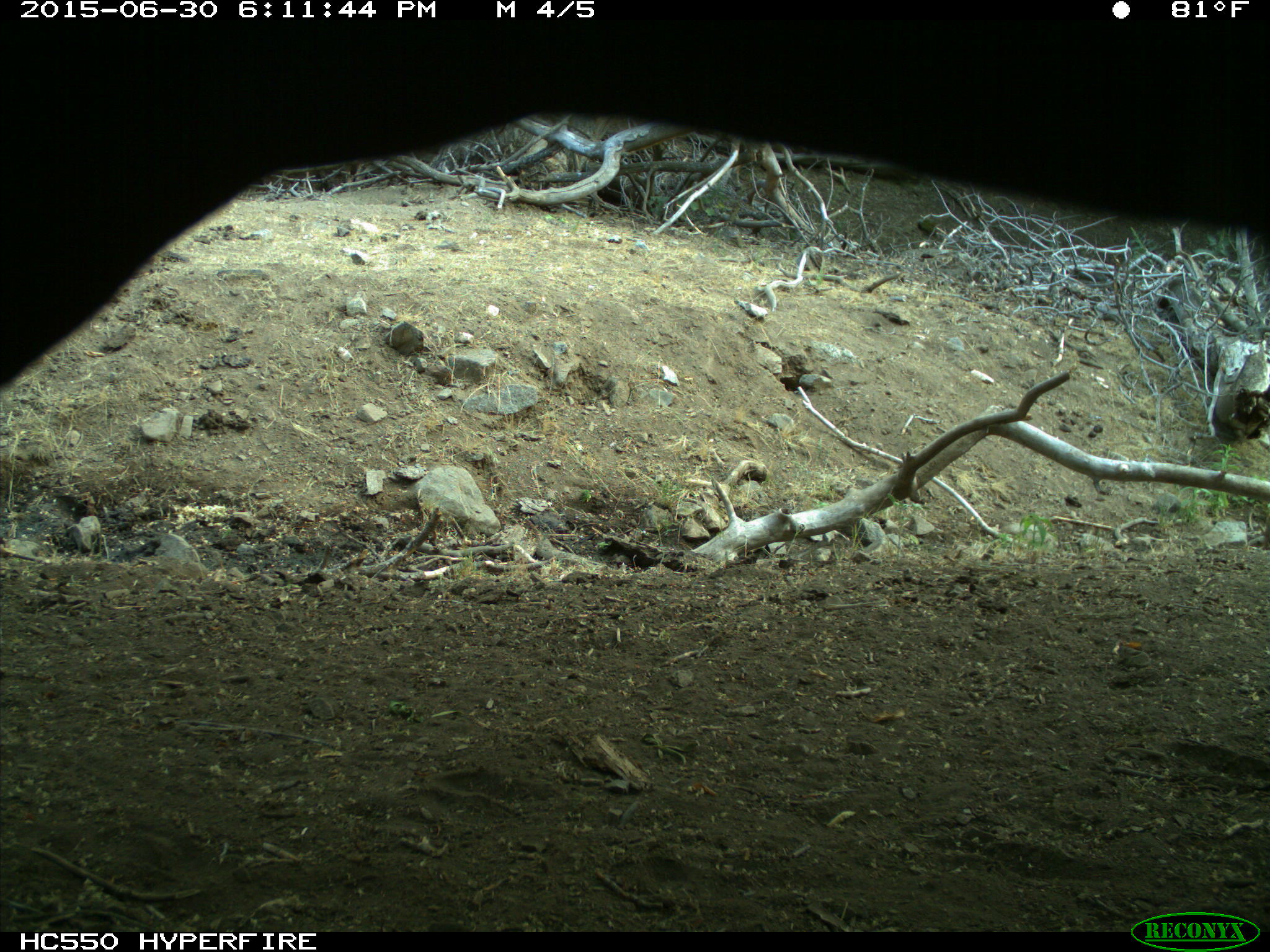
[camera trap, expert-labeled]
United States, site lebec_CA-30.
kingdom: Animalia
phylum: Chordata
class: Mammalia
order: Artiodactyla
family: Bovidae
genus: Bos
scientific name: Bos taurus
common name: domestic cow